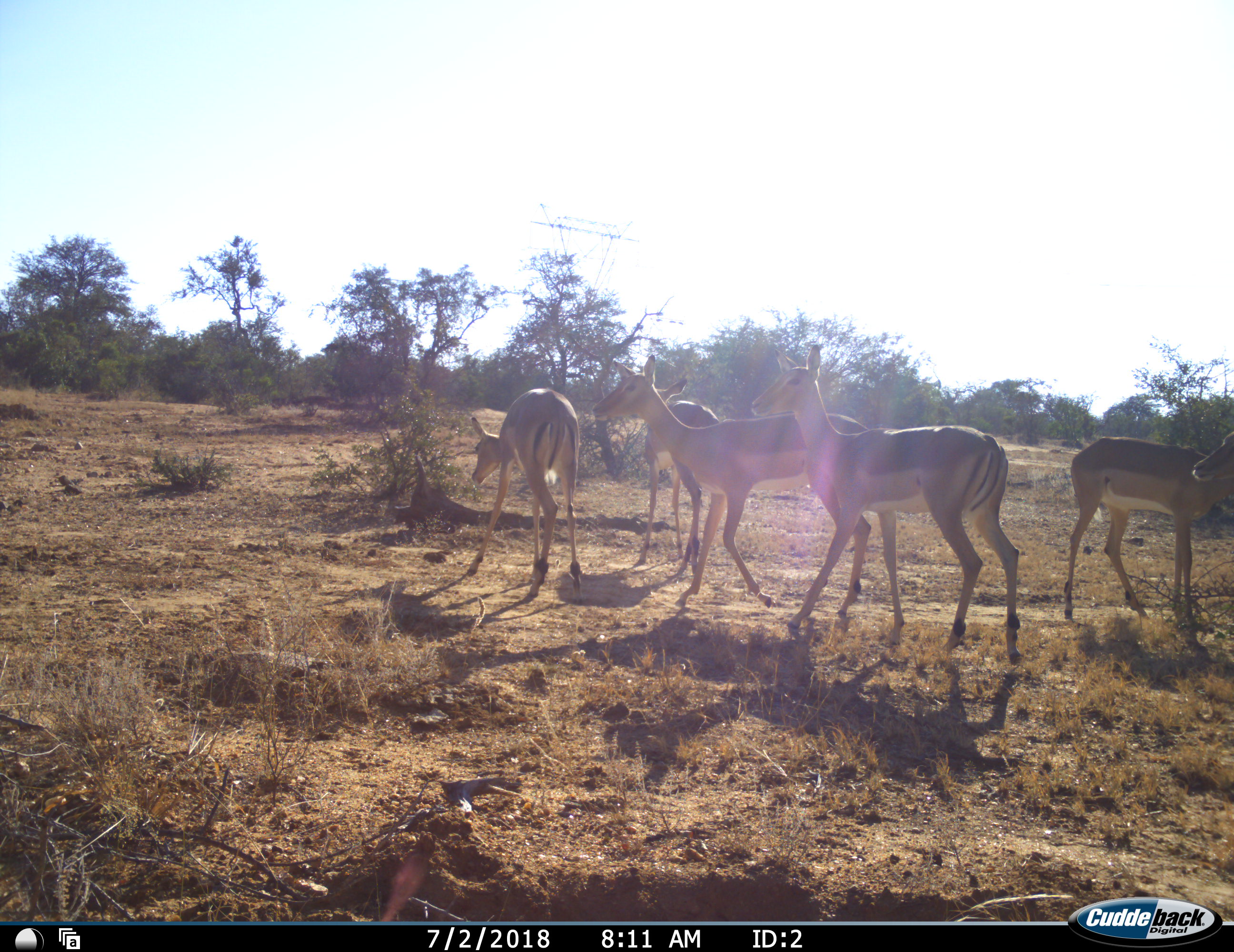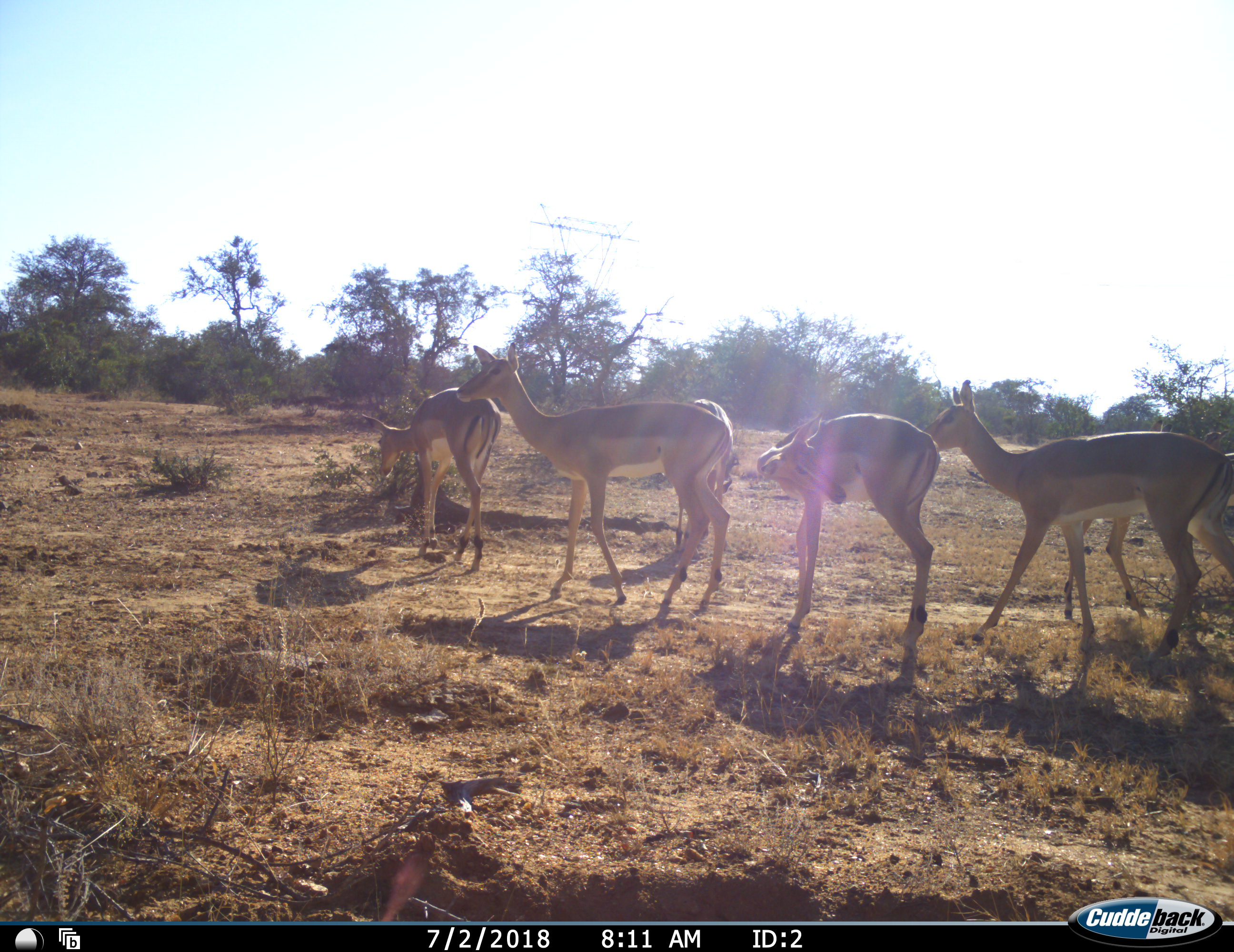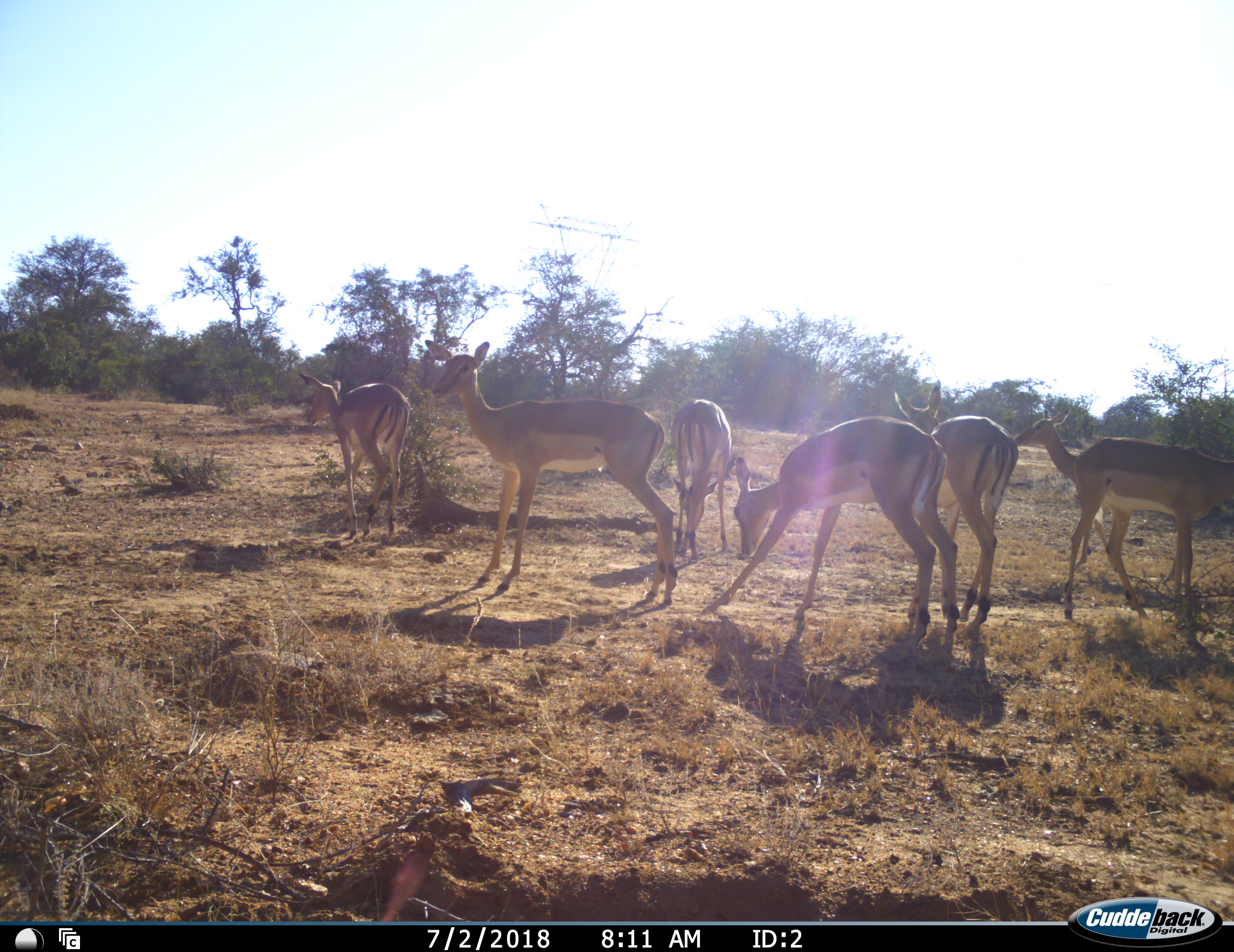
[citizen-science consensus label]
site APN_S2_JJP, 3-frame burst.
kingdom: Animalia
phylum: Chordata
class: Mammalia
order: Artiodactyla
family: Bovidae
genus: Aepyceros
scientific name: Aepyceros melampus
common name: impala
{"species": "impala (Aepyceros melampus)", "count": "6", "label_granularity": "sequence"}